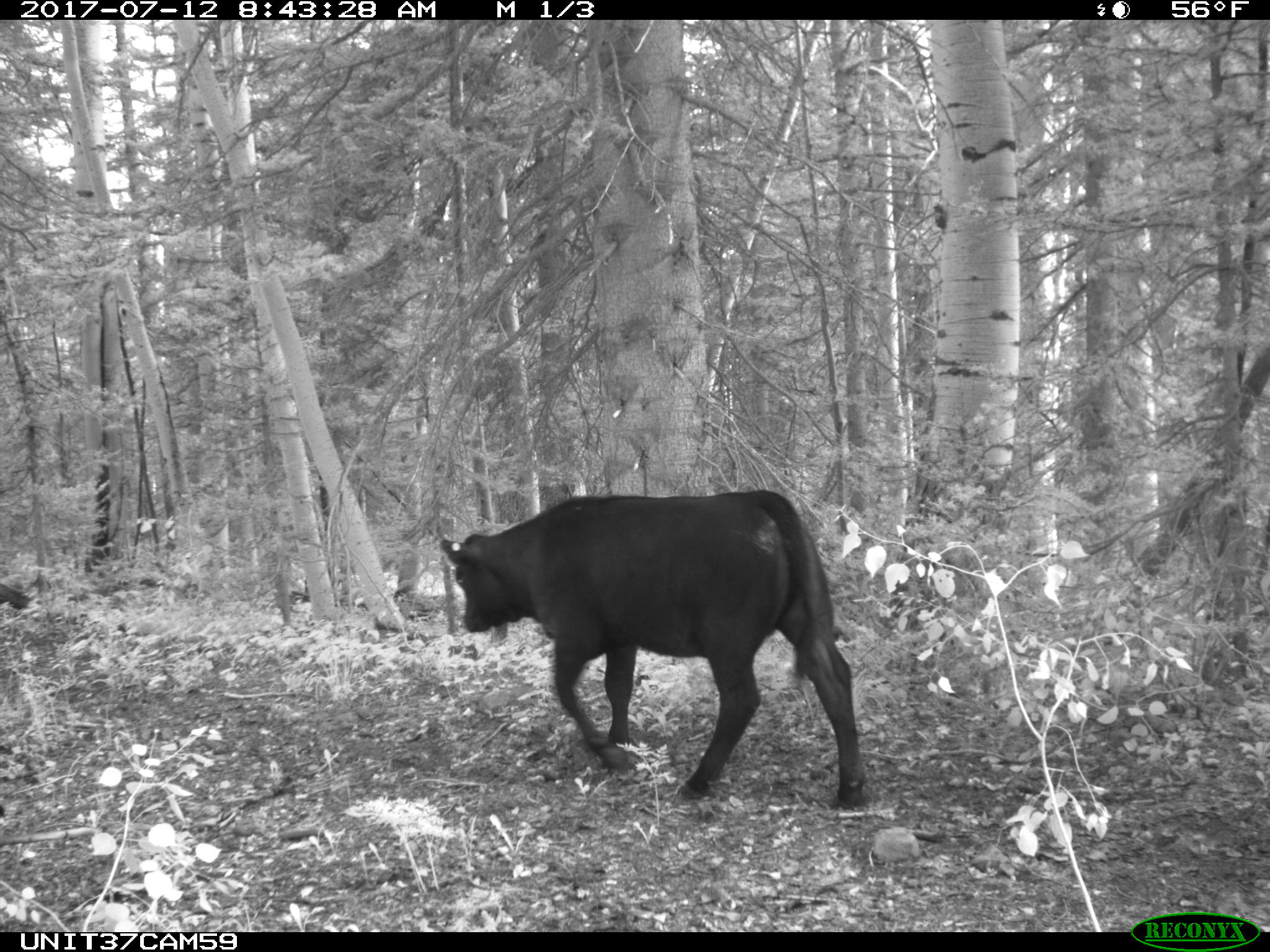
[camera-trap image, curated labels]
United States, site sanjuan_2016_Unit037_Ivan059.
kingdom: Animalia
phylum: Chordata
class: Mammalia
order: Artiodactyla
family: Bovidae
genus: Bos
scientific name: Bos taurus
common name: domestic cow